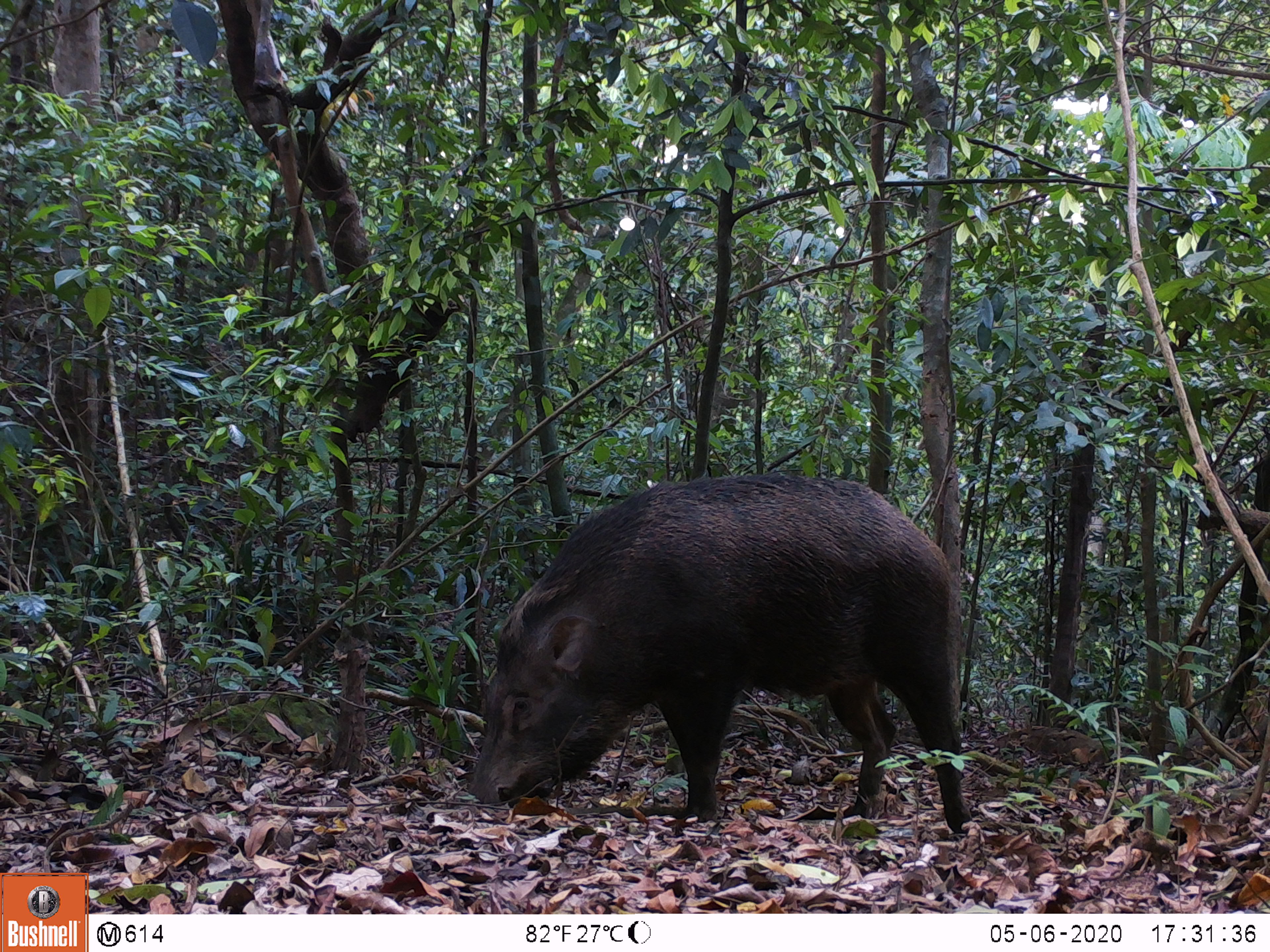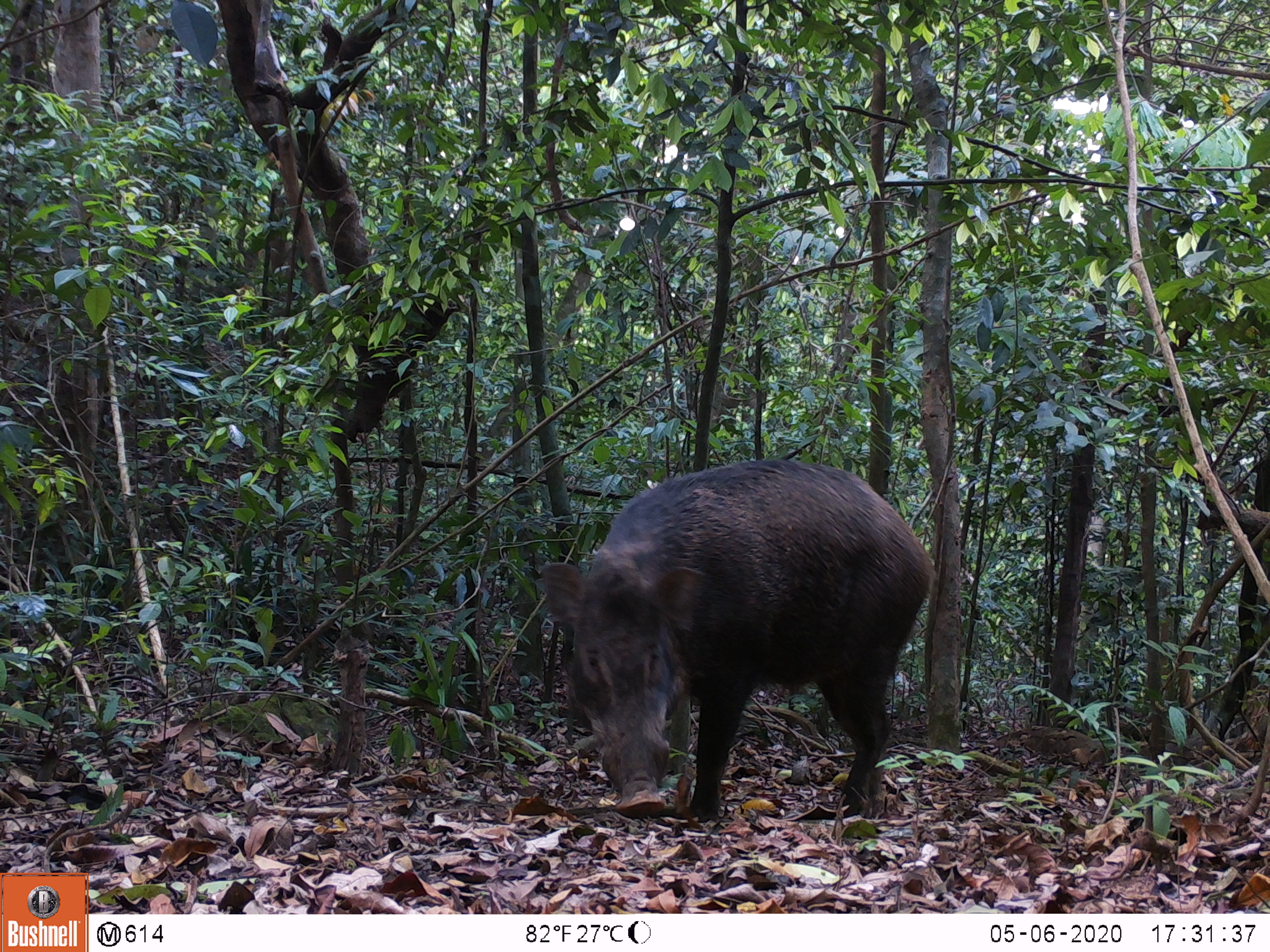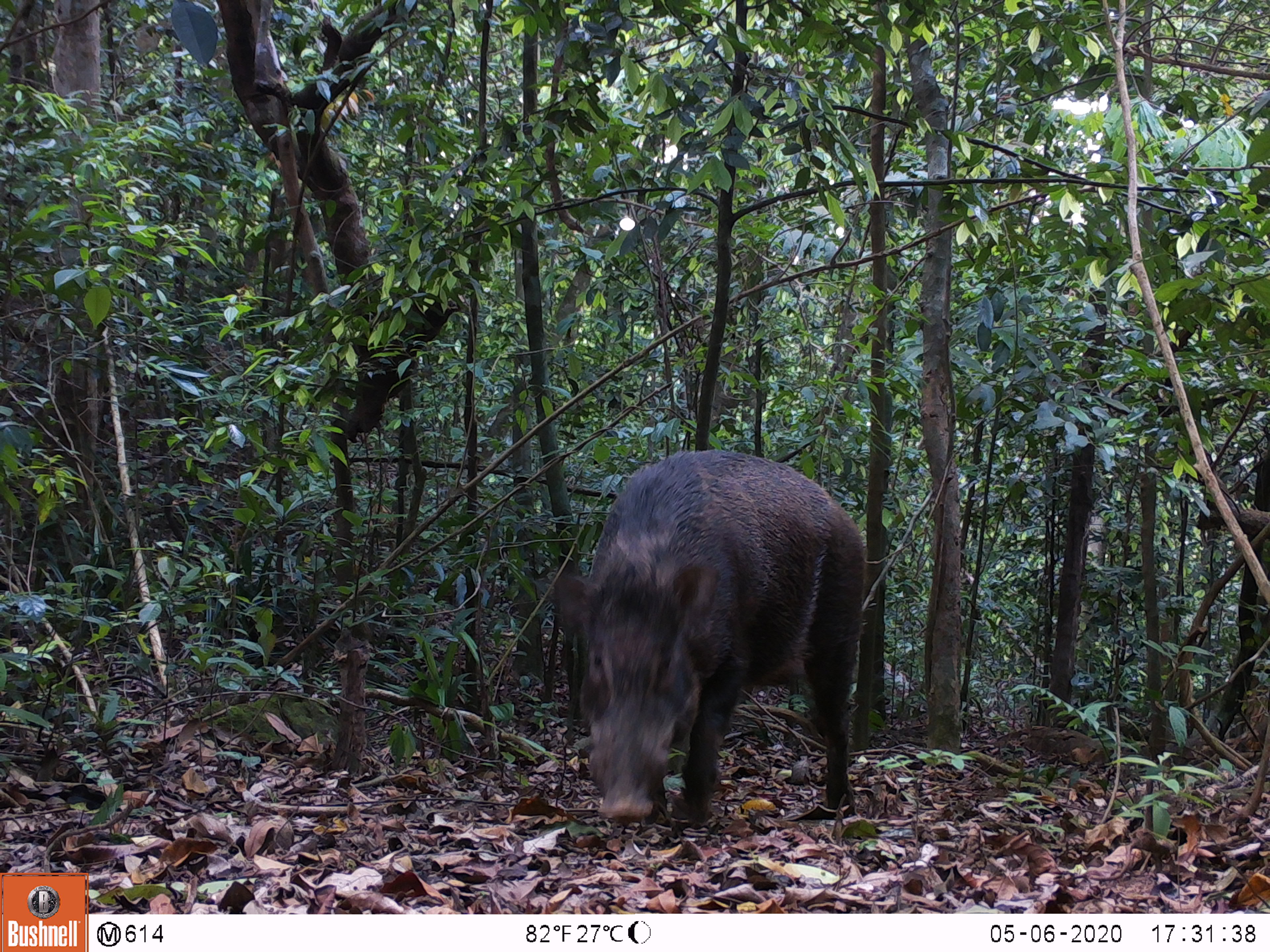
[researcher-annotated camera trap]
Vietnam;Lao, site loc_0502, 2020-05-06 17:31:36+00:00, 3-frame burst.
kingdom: Animalia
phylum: Chordata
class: Mammalia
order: Artiodactyla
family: Suidae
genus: Sus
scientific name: Sus scrofa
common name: eurasian wild pig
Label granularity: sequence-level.